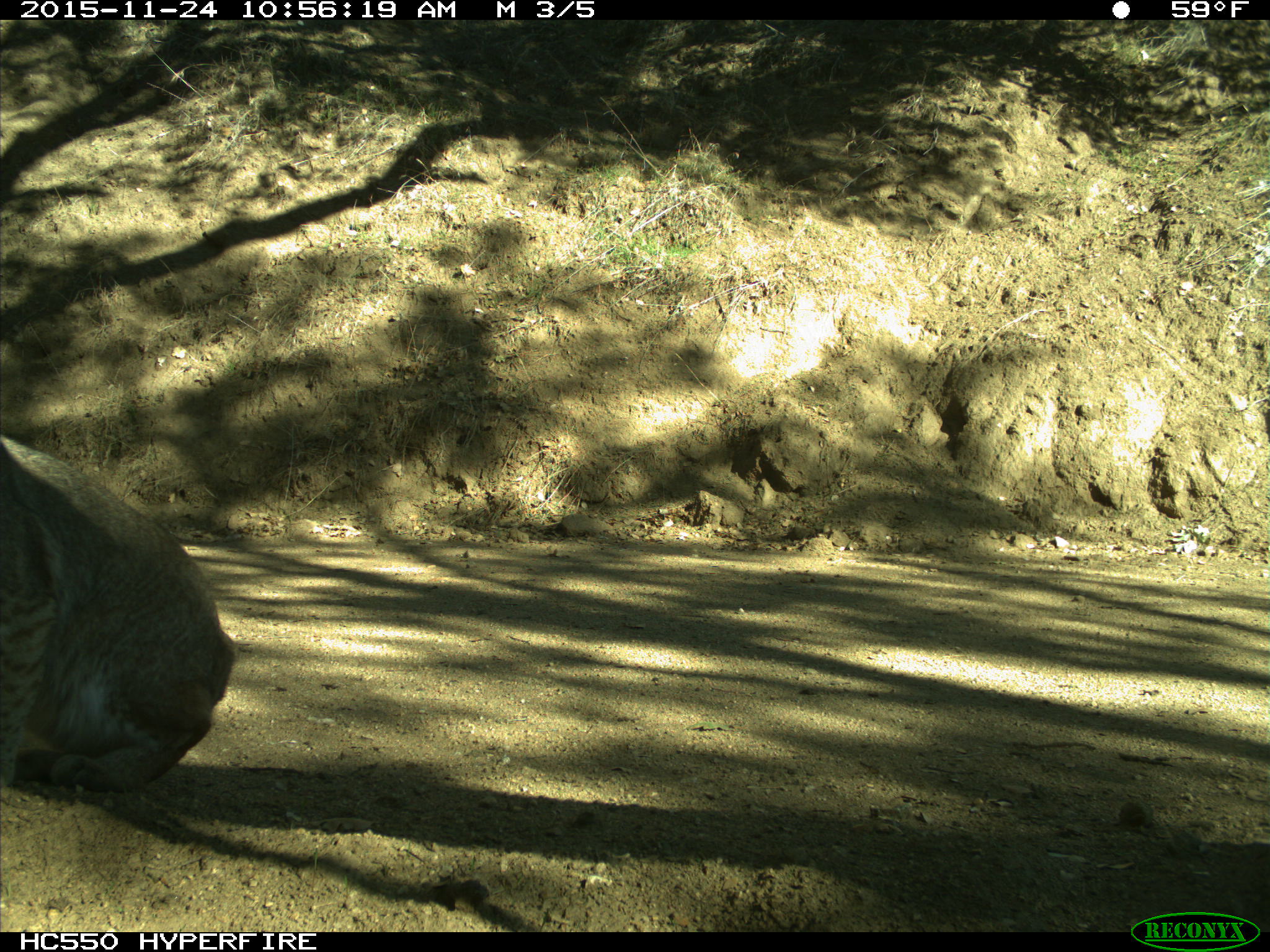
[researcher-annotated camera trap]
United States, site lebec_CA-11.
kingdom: Animalia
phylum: Chordata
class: Mammalia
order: Carnivora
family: Felidae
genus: Lynx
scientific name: Lynx rufus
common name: bobcat